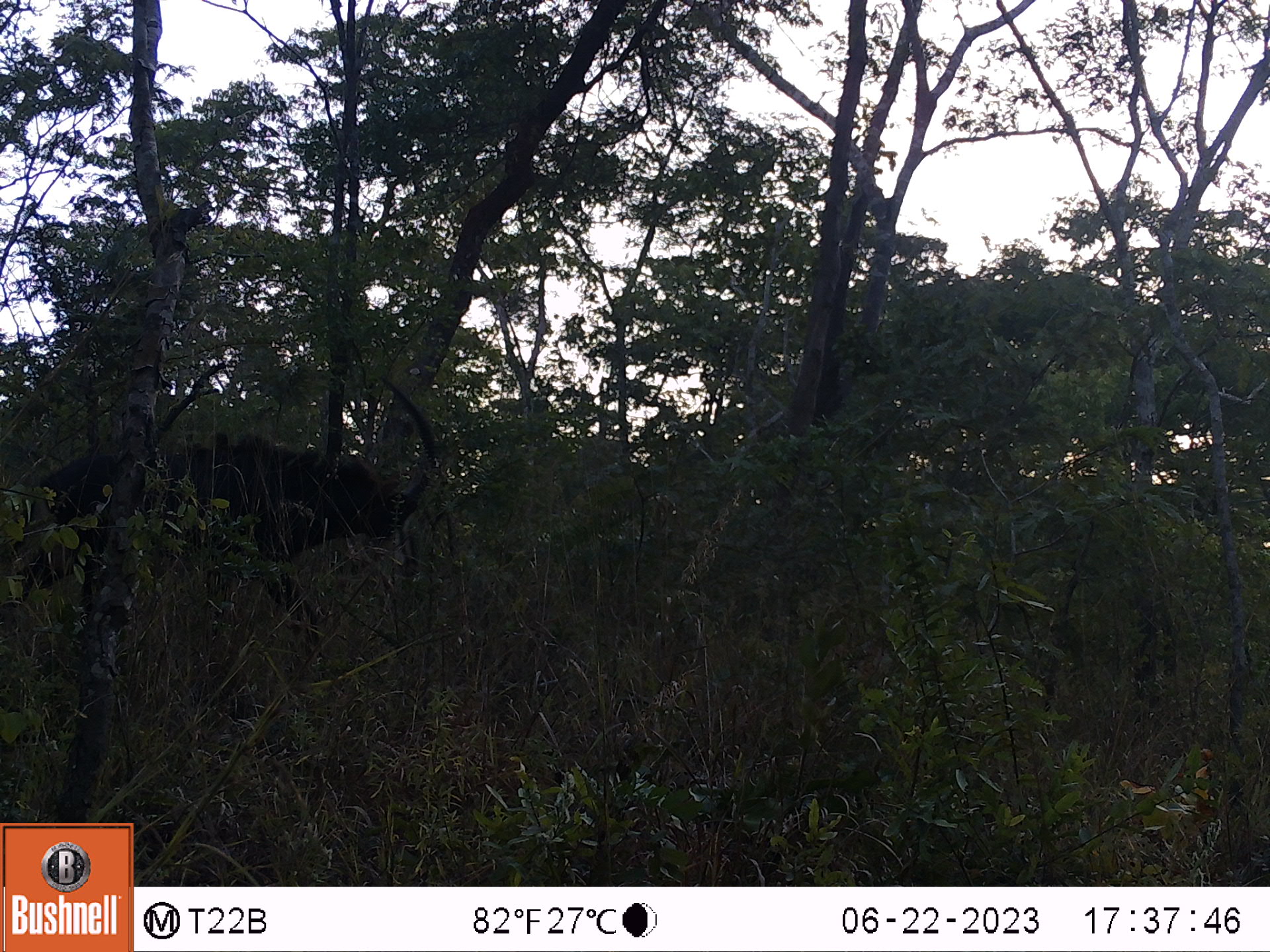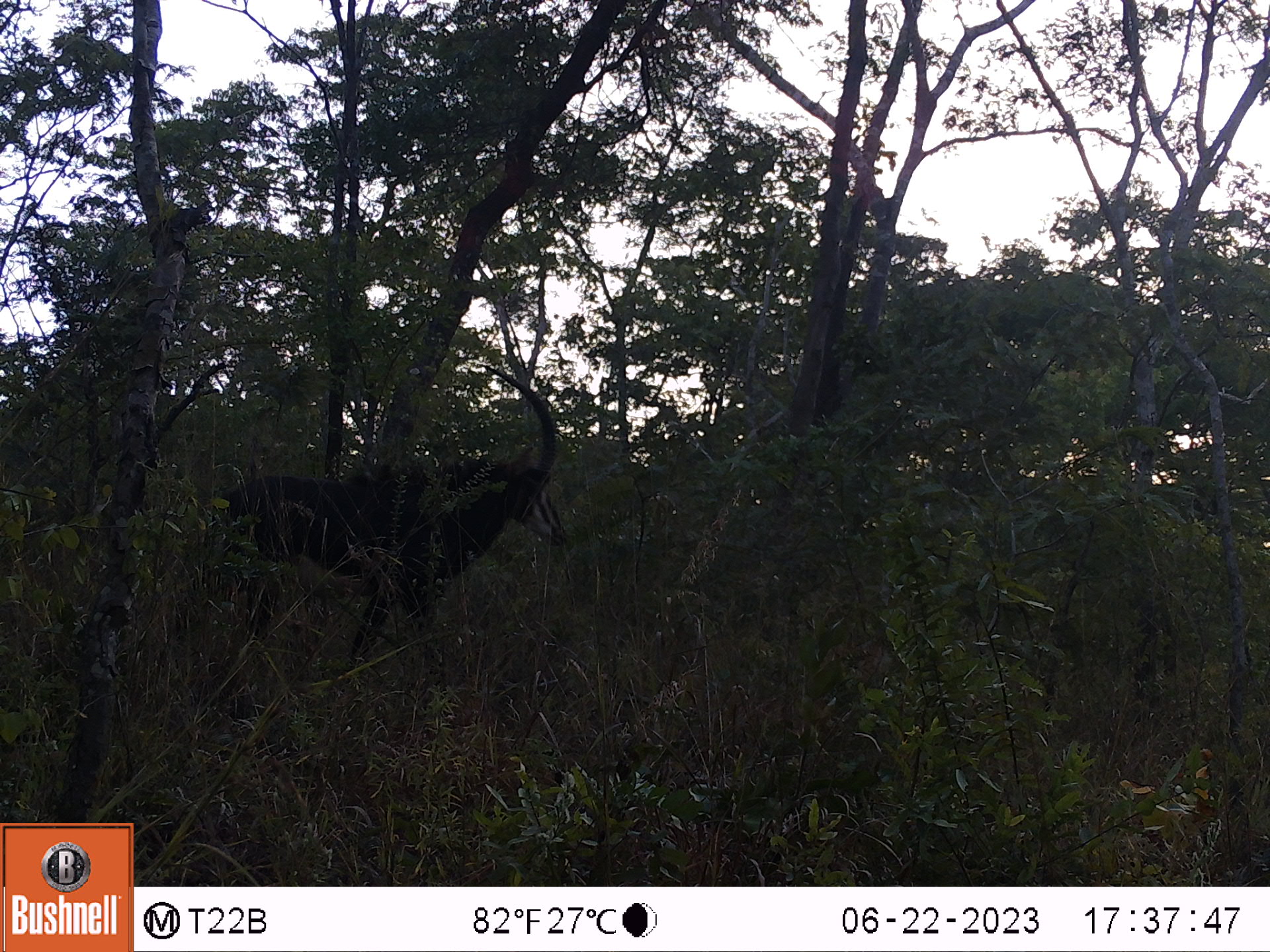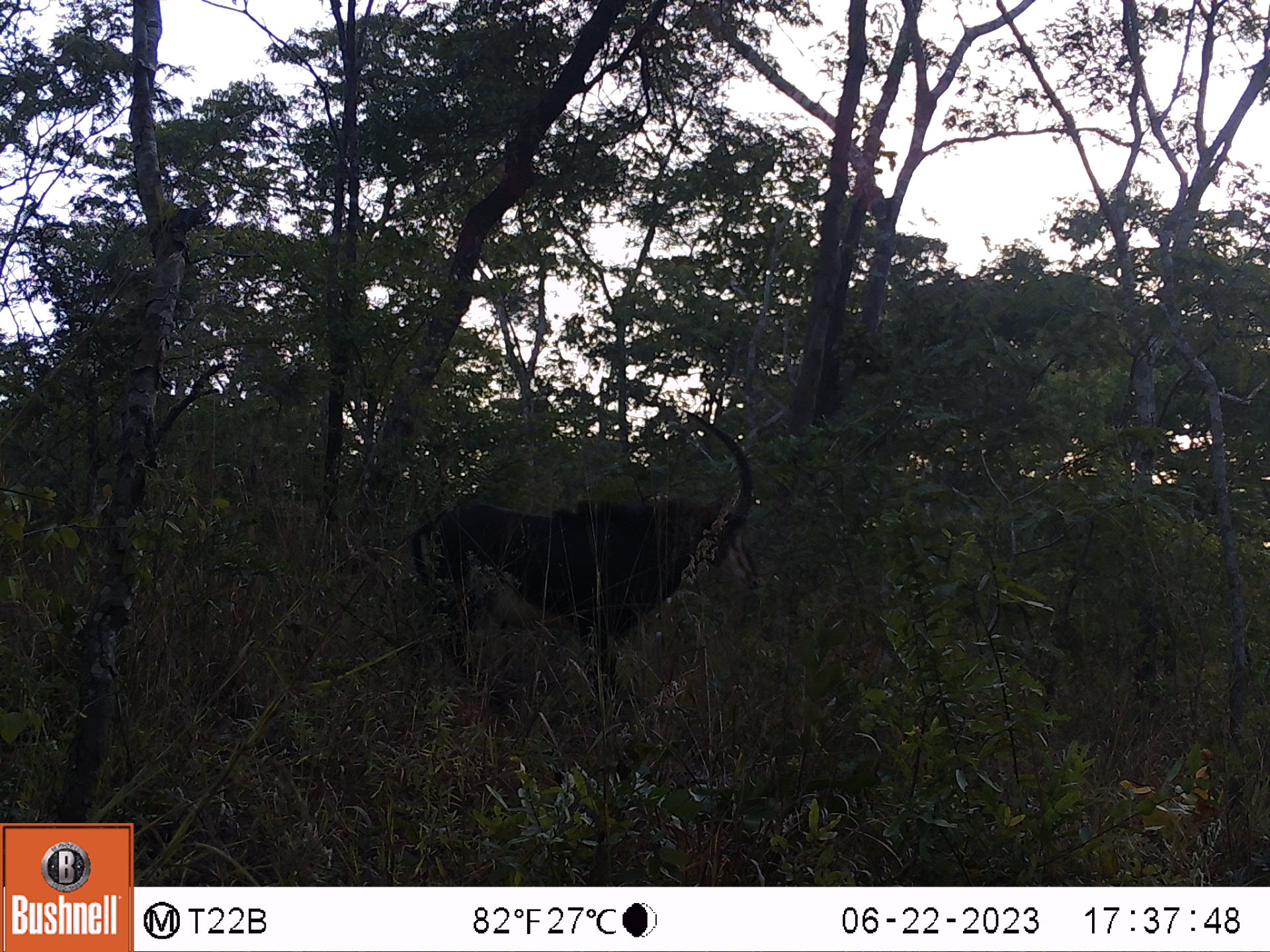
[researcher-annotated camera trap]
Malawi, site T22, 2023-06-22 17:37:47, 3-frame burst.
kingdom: Animalia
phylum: Chordata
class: Mammalia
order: Artiodactyla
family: Bovidae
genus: Hippotragus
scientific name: Hippotragus niger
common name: sable antelope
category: sable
Sable (sable antelope) (Hippotragus niger), count 1.